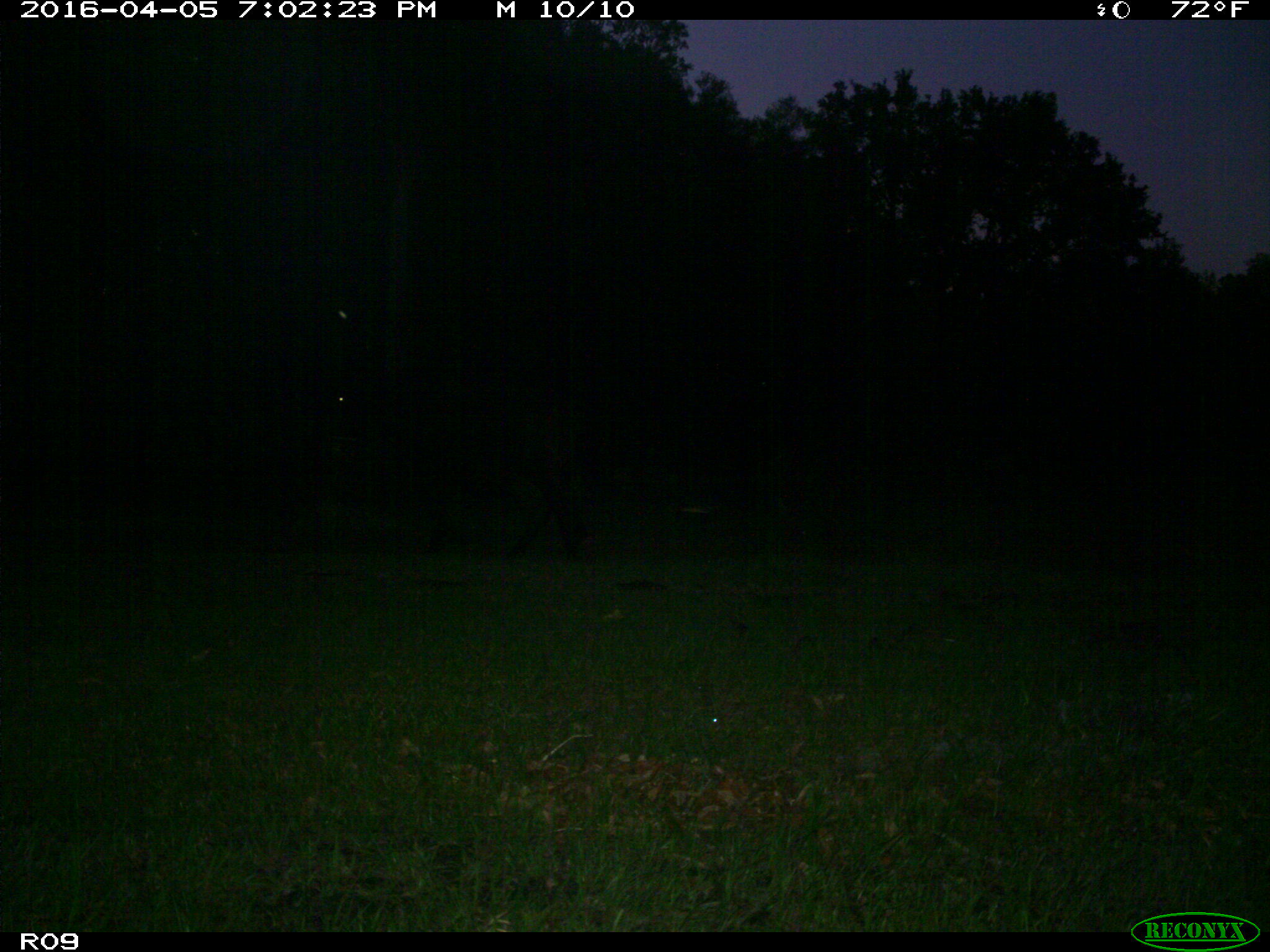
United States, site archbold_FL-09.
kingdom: Animalia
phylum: Chordata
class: Mammalia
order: Artiodactyla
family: Bovidae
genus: Bos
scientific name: Bos taurus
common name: domestic cow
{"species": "Bos taurus (domestic cow)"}